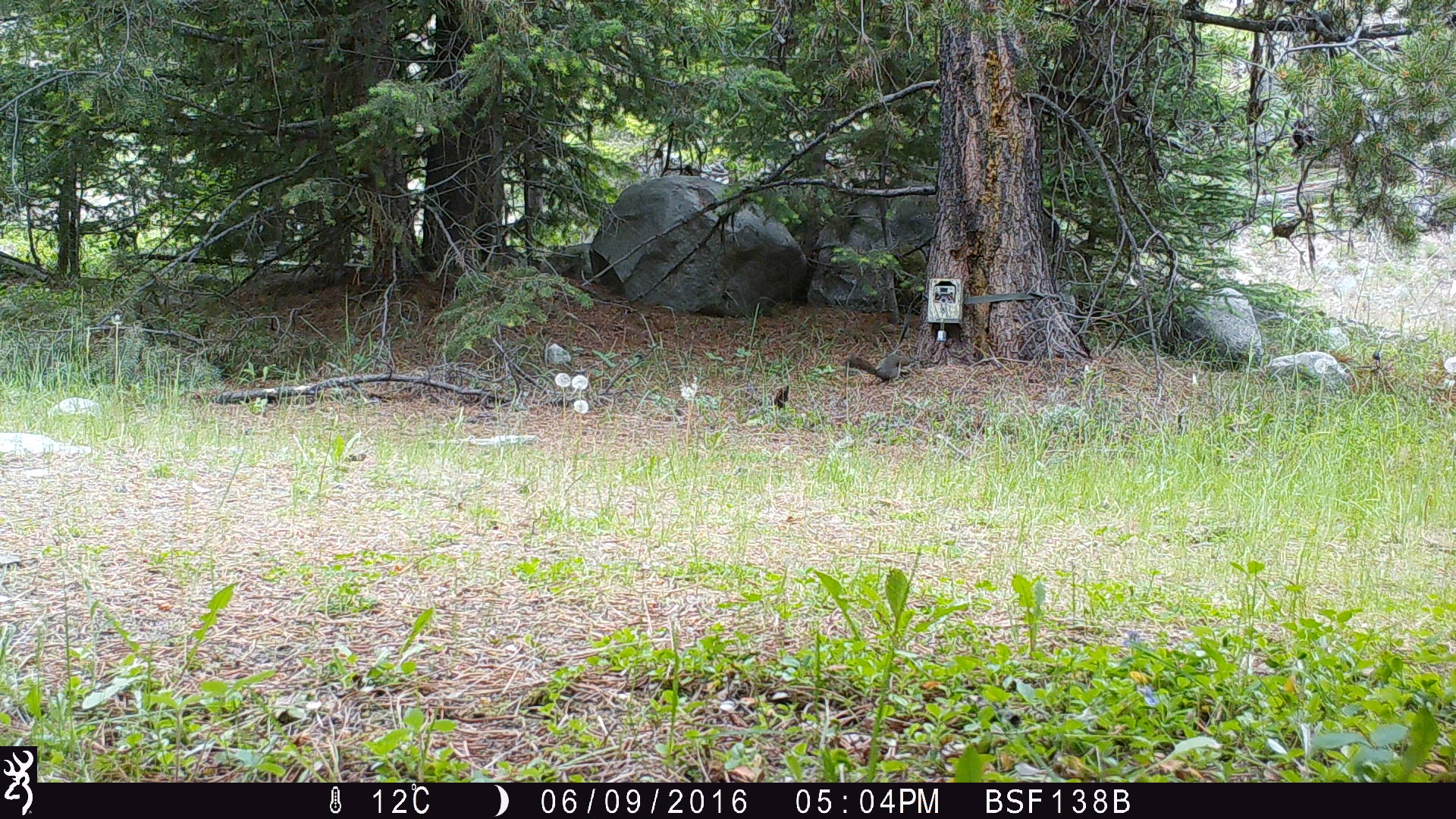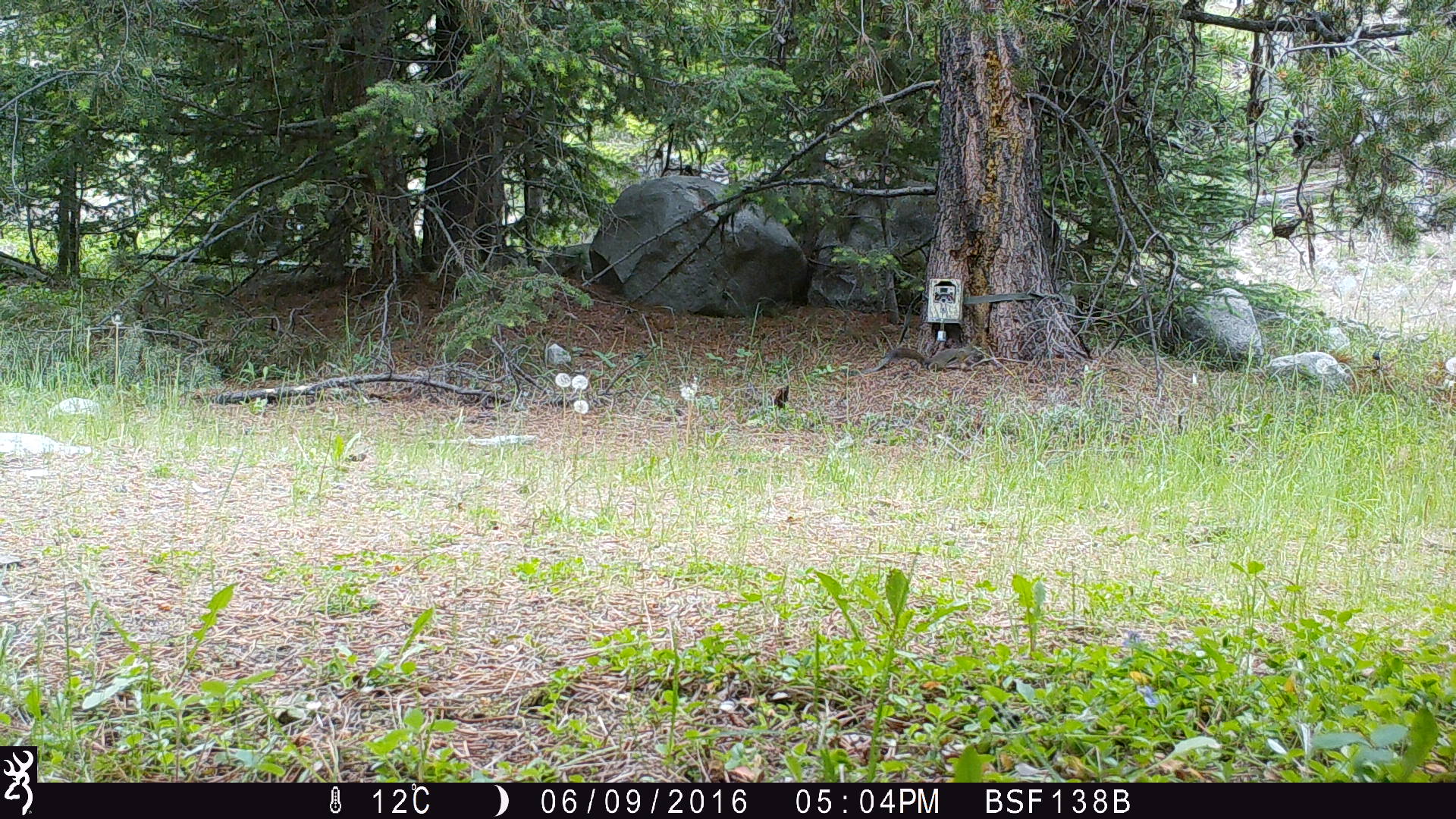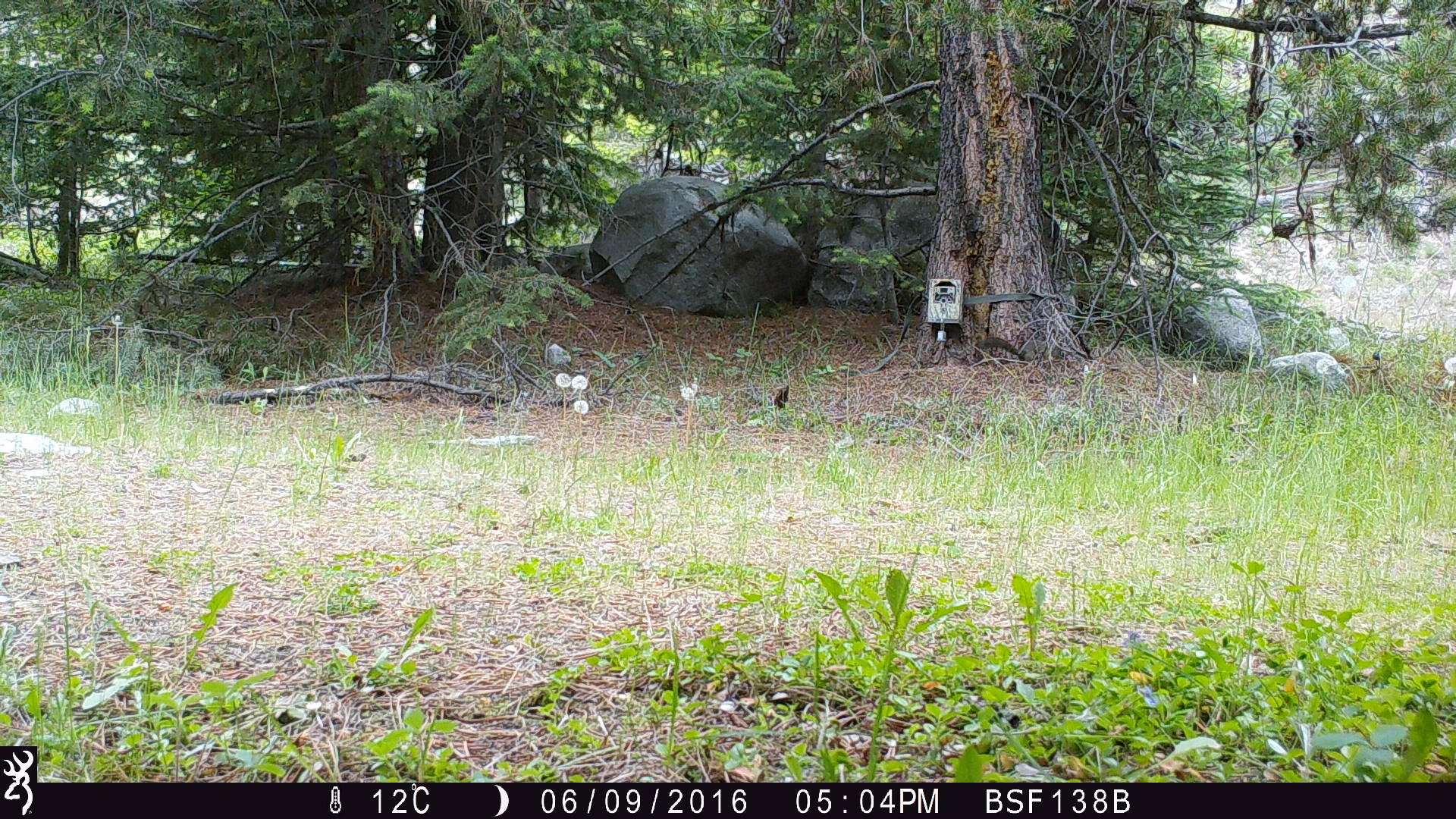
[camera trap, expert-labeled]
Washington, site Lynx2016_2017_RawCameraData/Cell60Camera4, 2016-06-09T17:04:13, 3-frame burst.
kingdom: Animalia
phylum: Chordata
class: Mammalia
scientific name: Mammalia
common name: small mammal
Small mammal (Mammalia). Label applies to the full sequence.